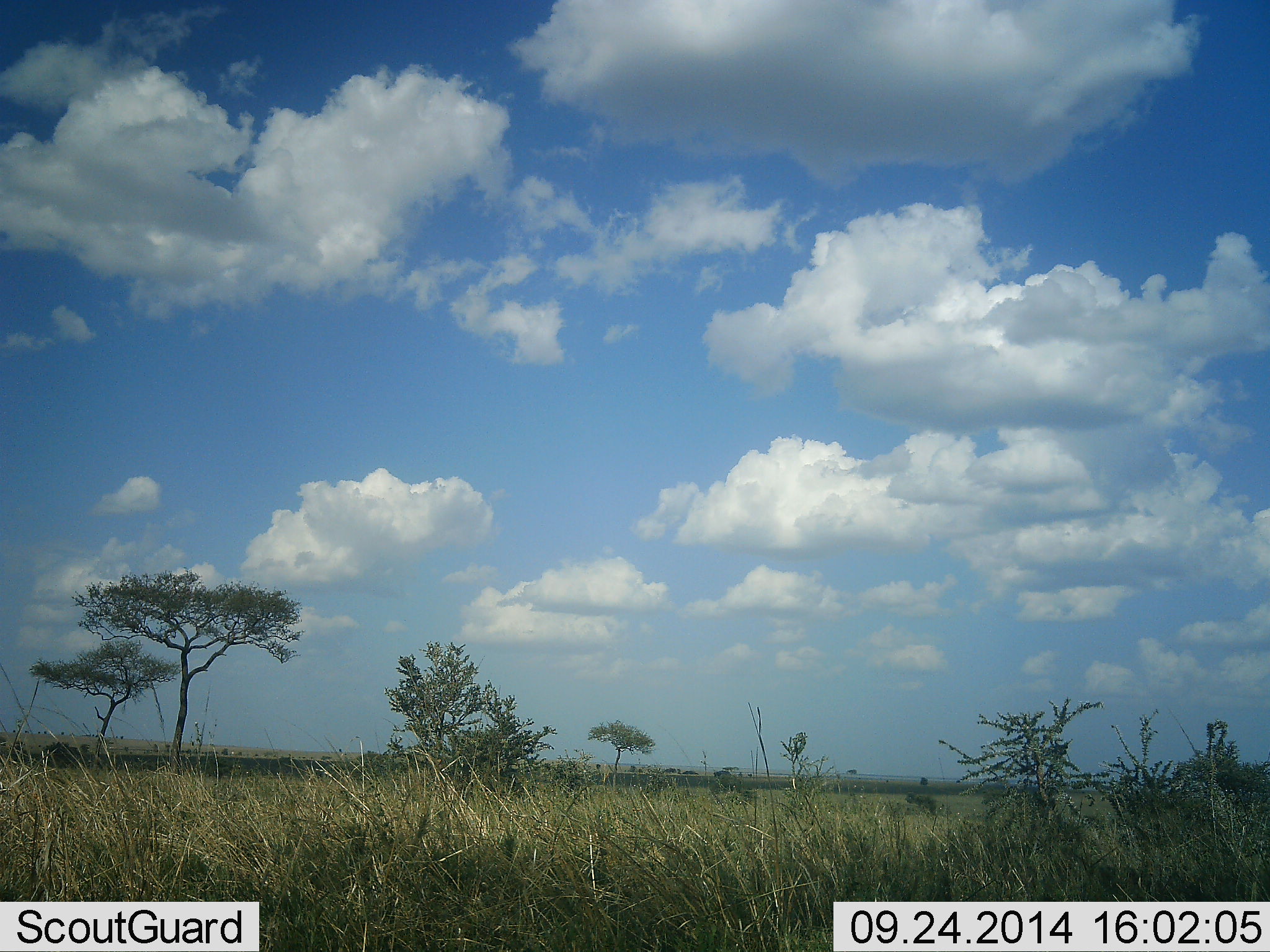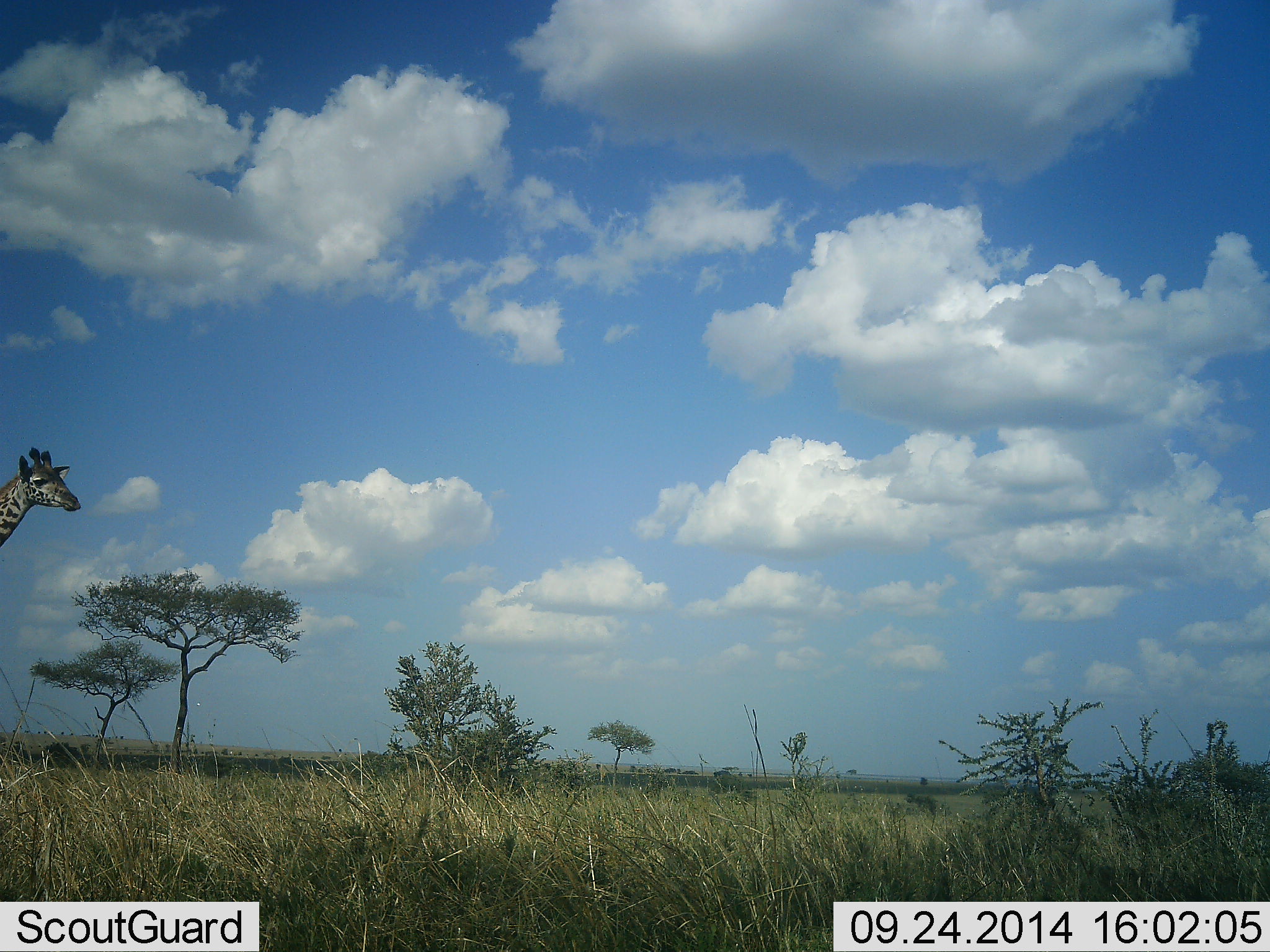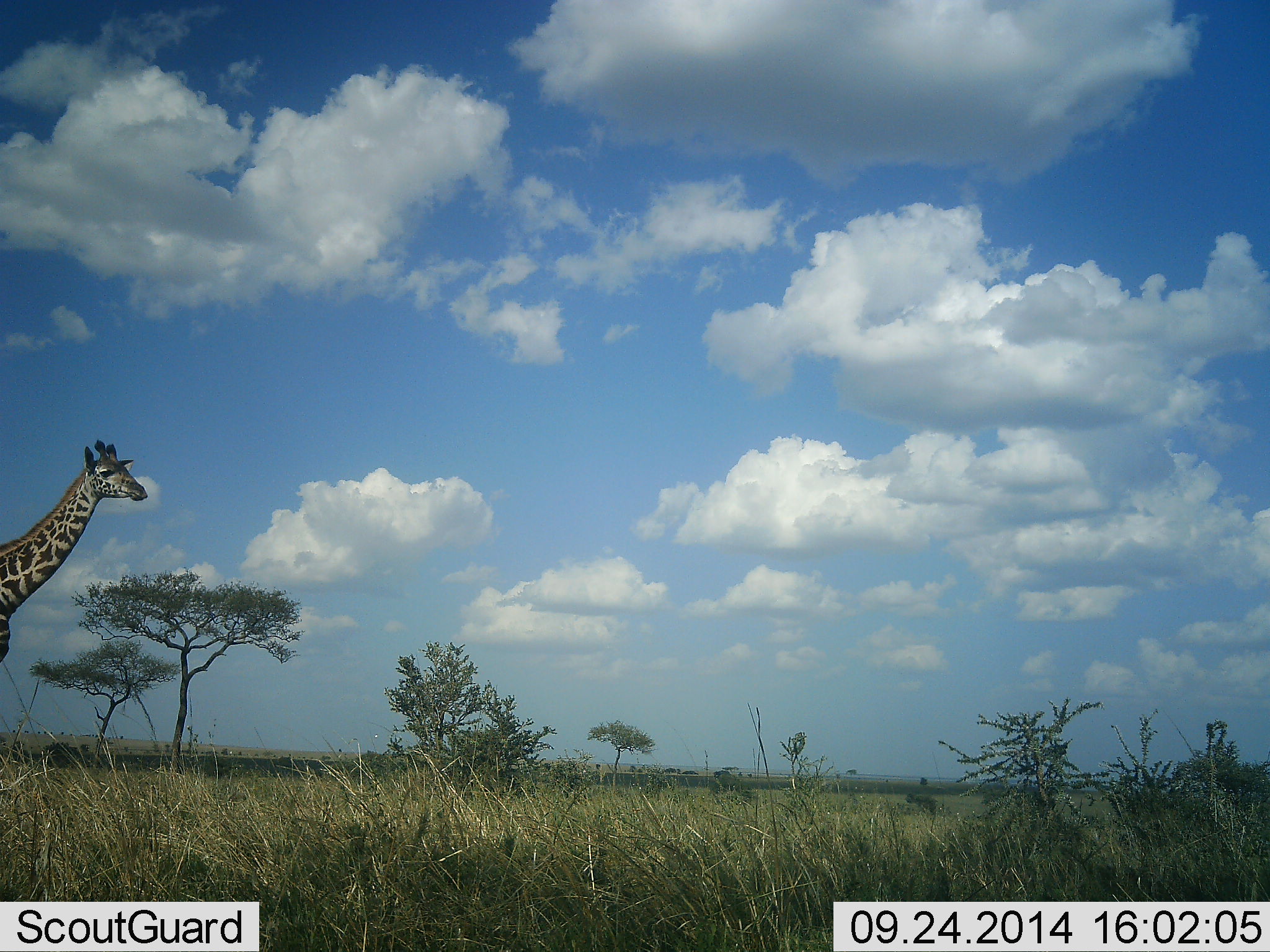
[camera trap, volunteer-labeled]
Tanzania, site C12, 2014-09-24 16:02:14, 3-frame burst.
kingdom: Animalia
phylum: Chordata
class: Mammalia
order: Artiodactyla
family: Giraffidae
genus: Giraffa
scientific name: Giraffa camelopardalis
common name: giraffe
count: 1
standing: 0%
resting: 0%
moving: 100%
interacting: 0%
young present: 0%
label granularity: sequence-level